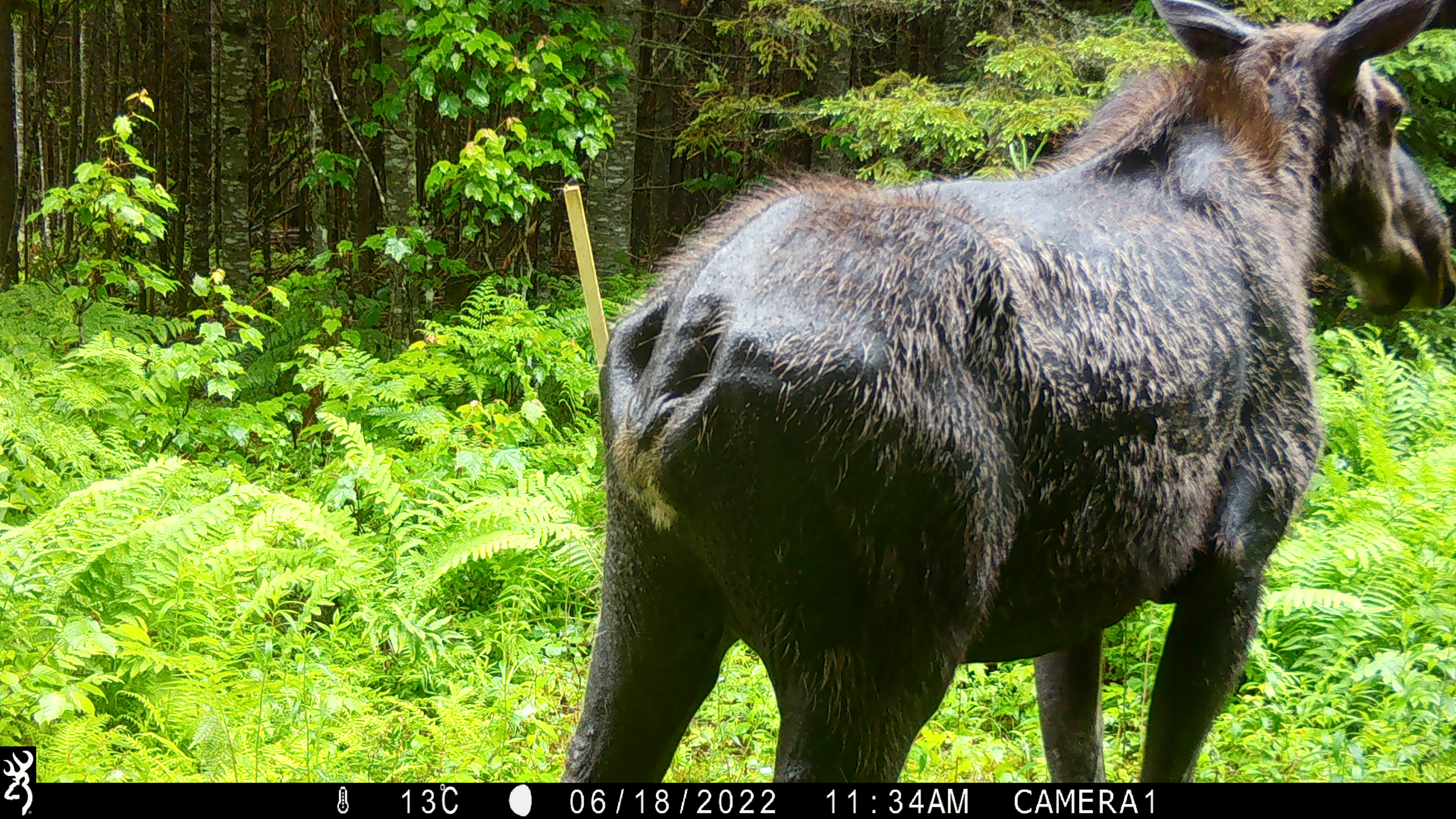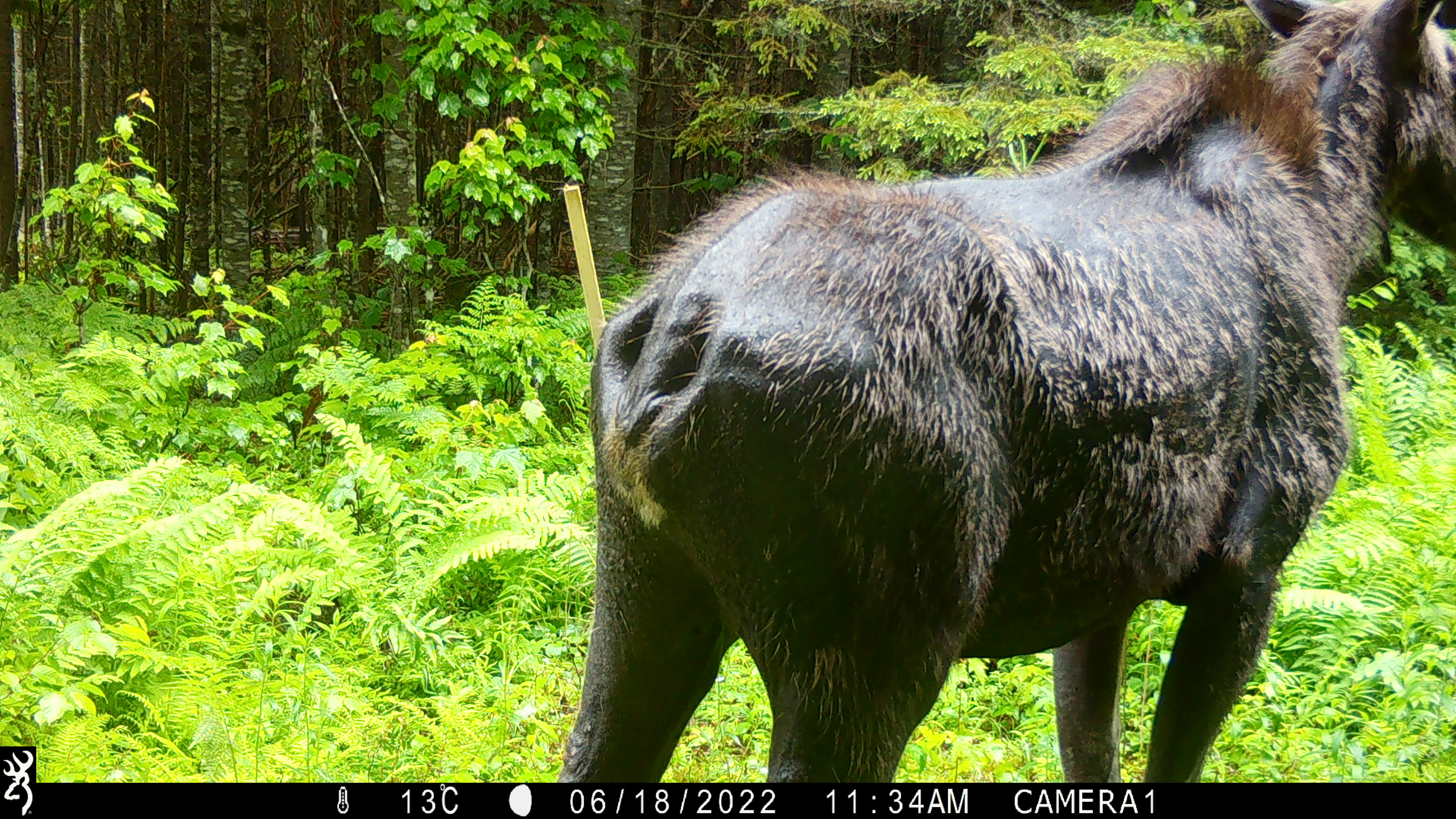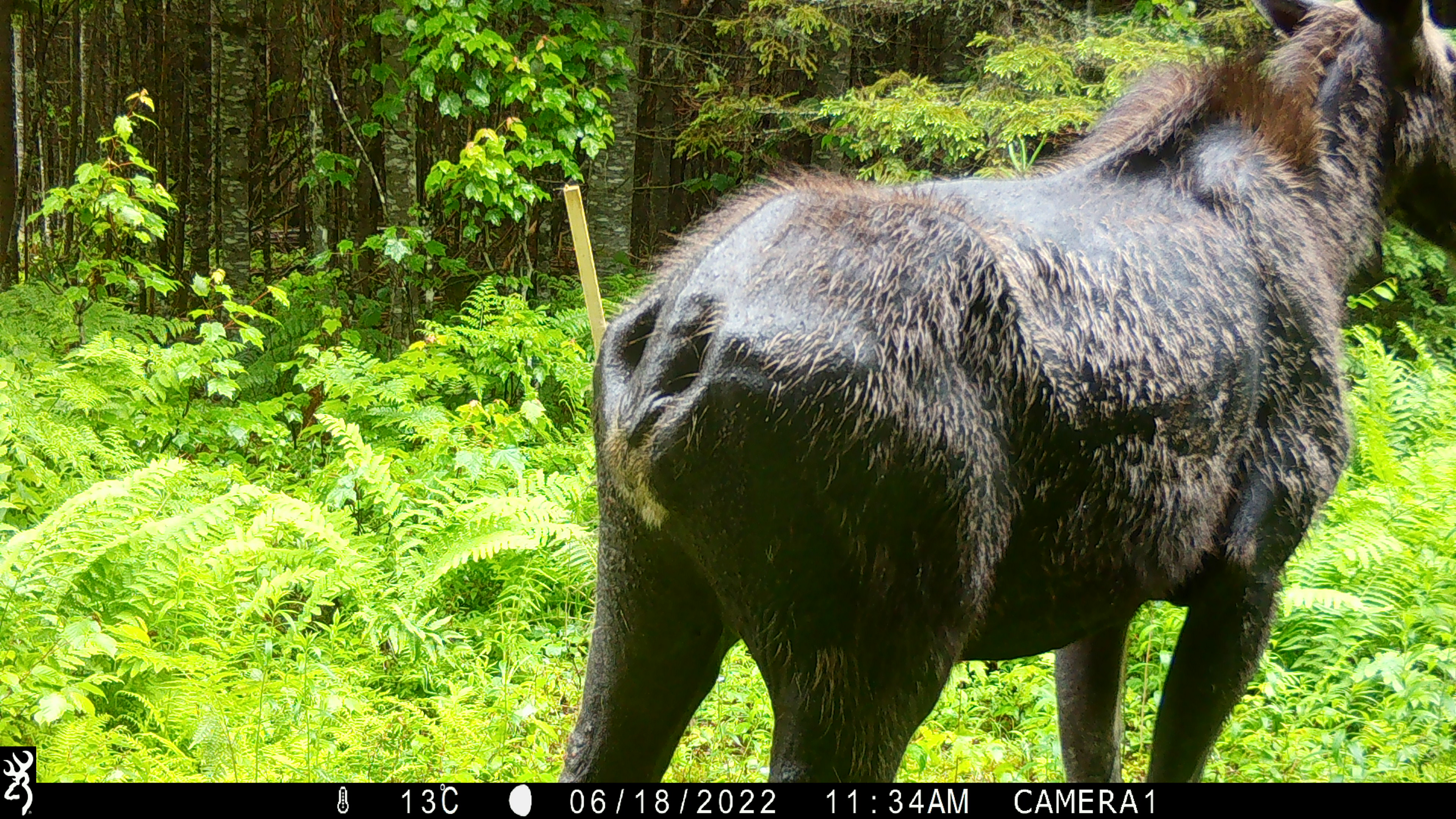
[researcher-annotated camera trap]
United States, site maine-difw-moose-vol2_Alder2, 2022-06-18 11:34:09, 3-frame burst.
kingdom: Animalia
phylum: Chordata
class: Mammalia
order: Artiodactyla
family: Cervidae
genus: Alces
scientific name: Alces alces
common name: moose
Moose (Alces alces).